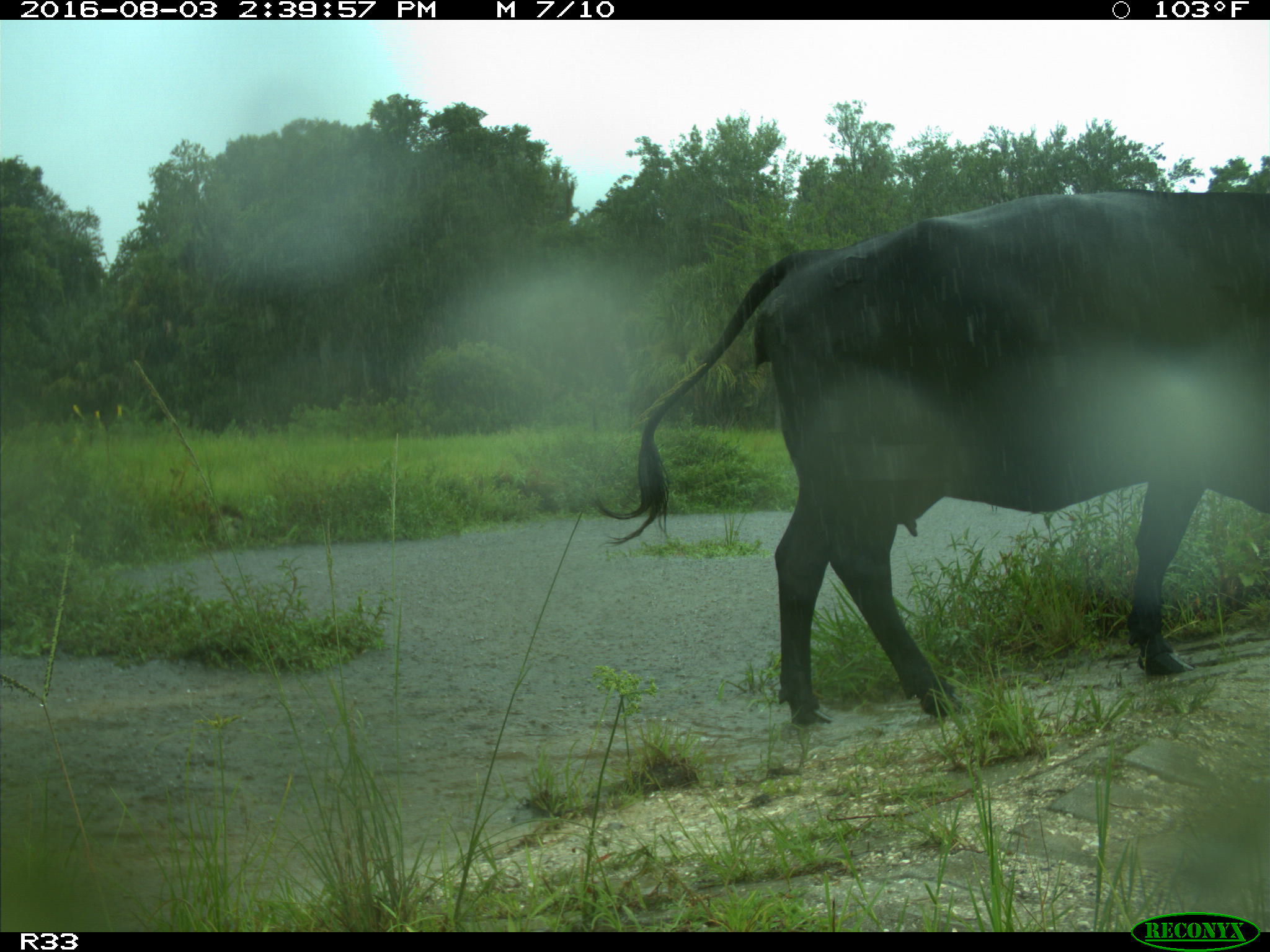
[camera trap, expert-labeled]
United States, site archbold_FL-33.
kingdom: Animalia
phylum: Chordata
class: Mammalia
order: Artiodactyla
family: Bovidae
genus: Bos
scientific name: Bos taurus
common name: domestic cow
Bos taurus (domestic cow).